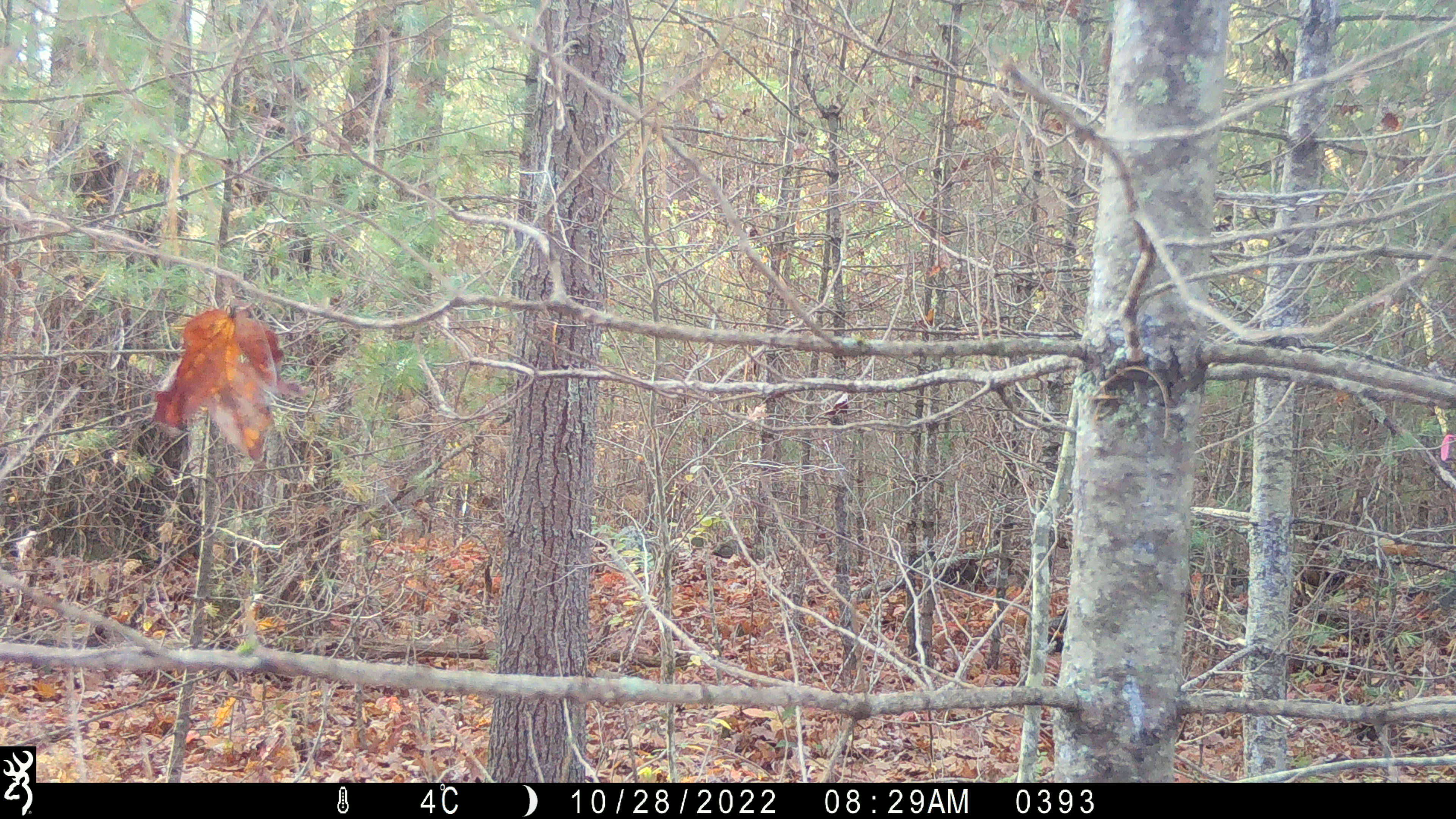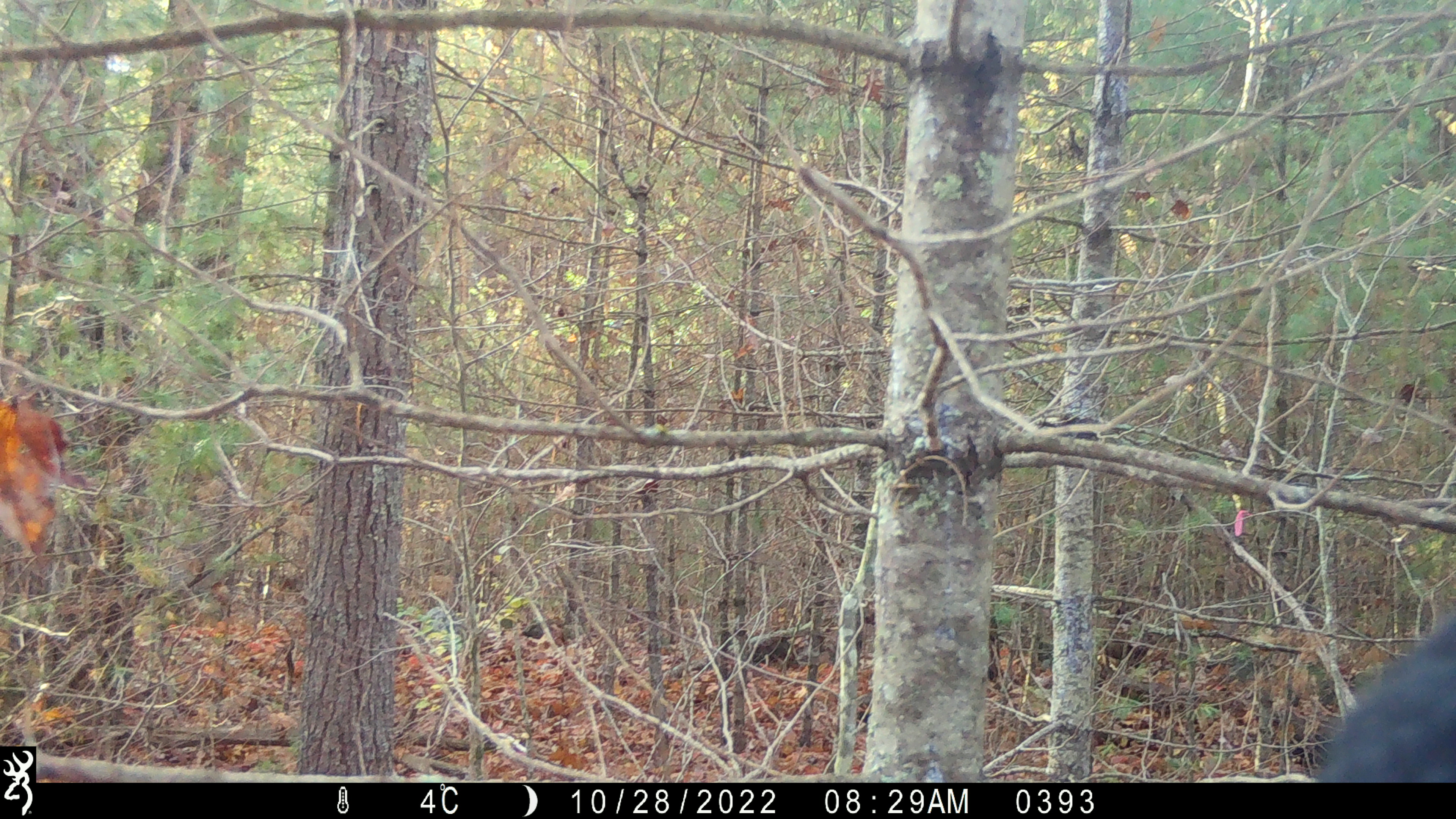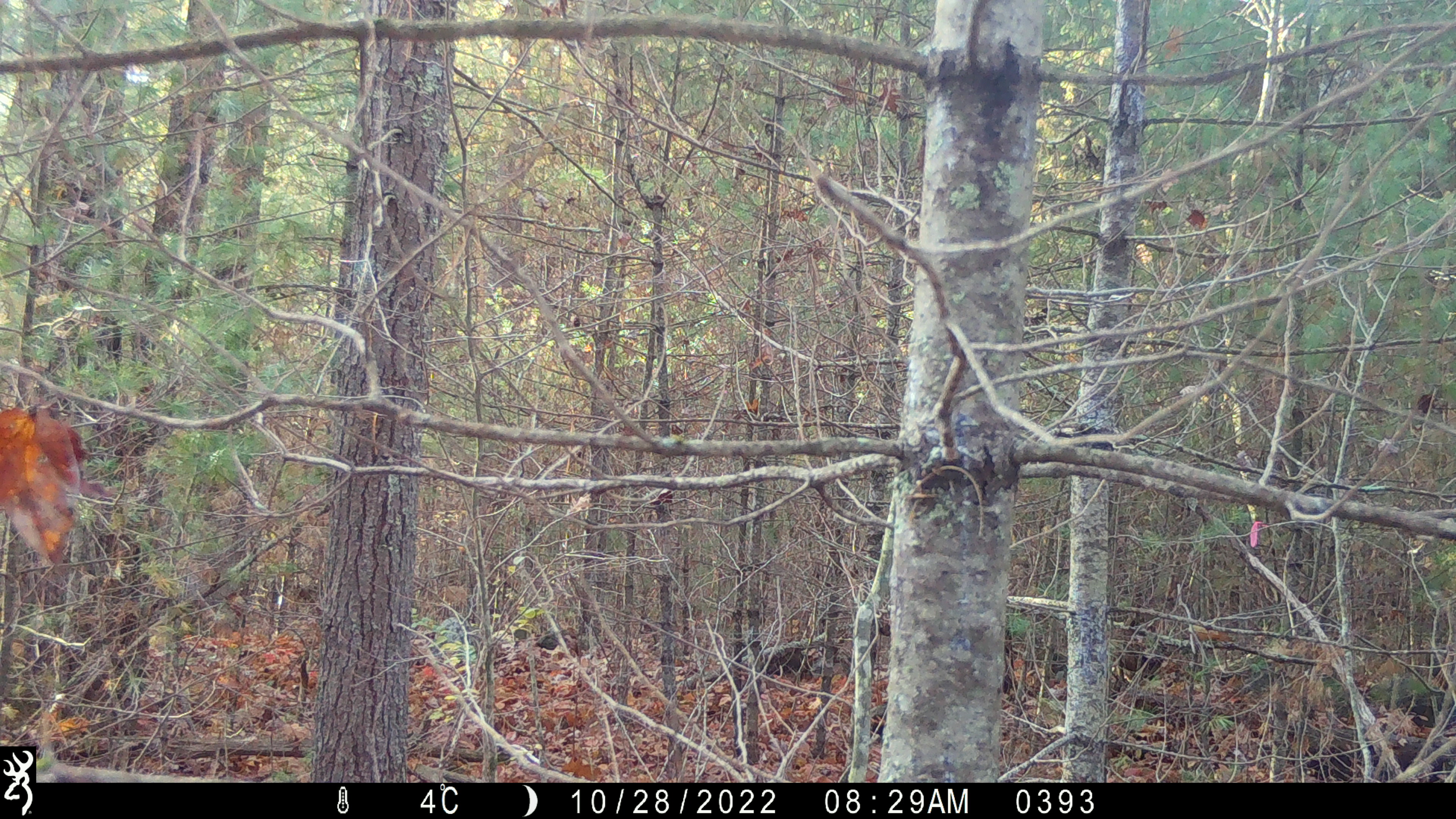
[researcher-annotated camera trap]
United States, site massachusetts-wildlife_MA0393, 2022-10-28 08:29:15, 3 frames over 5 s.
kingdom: Animalia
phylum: Chordata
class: Mammalia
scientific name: Mammalia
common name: mammal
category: mammal sp.